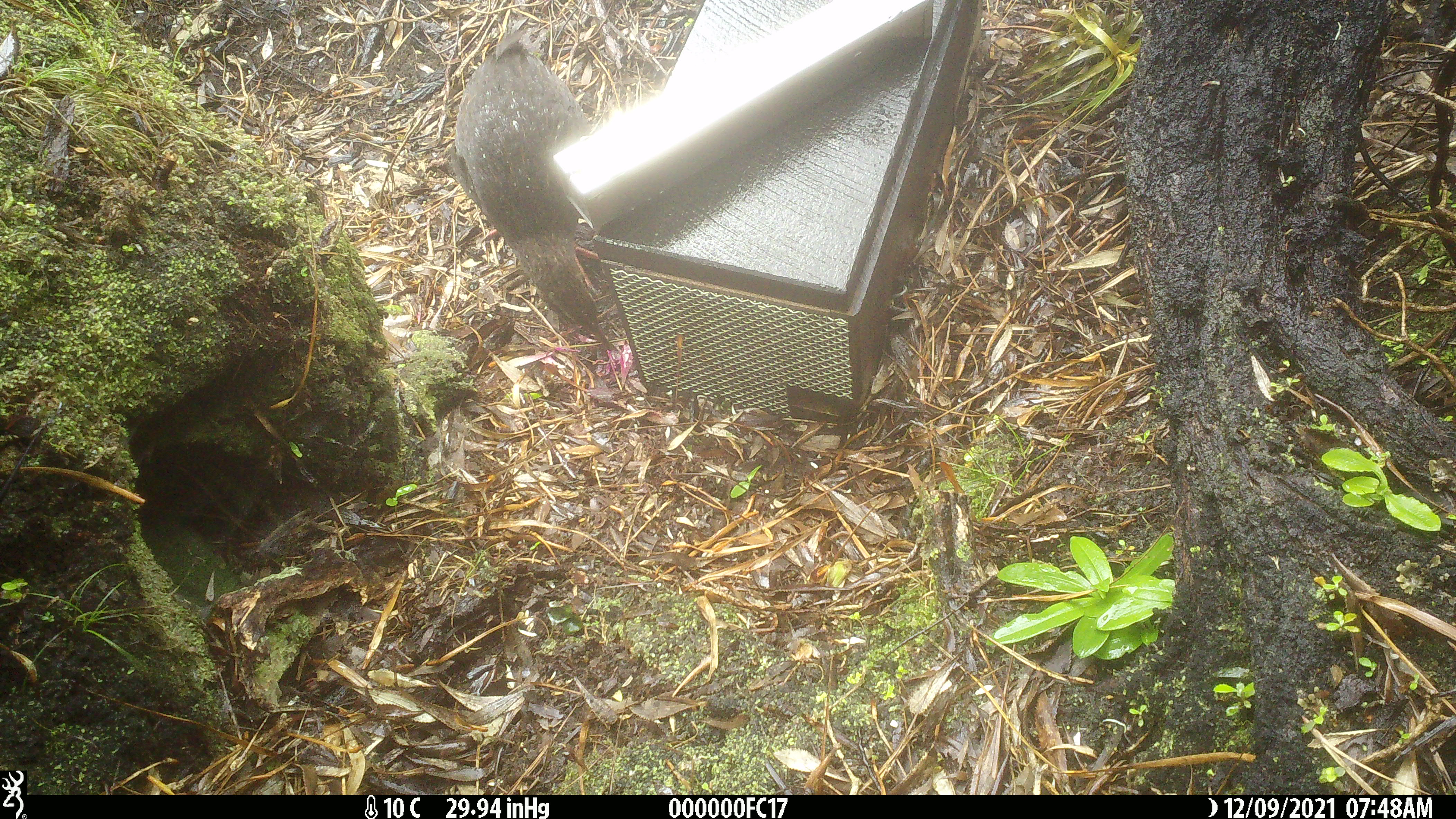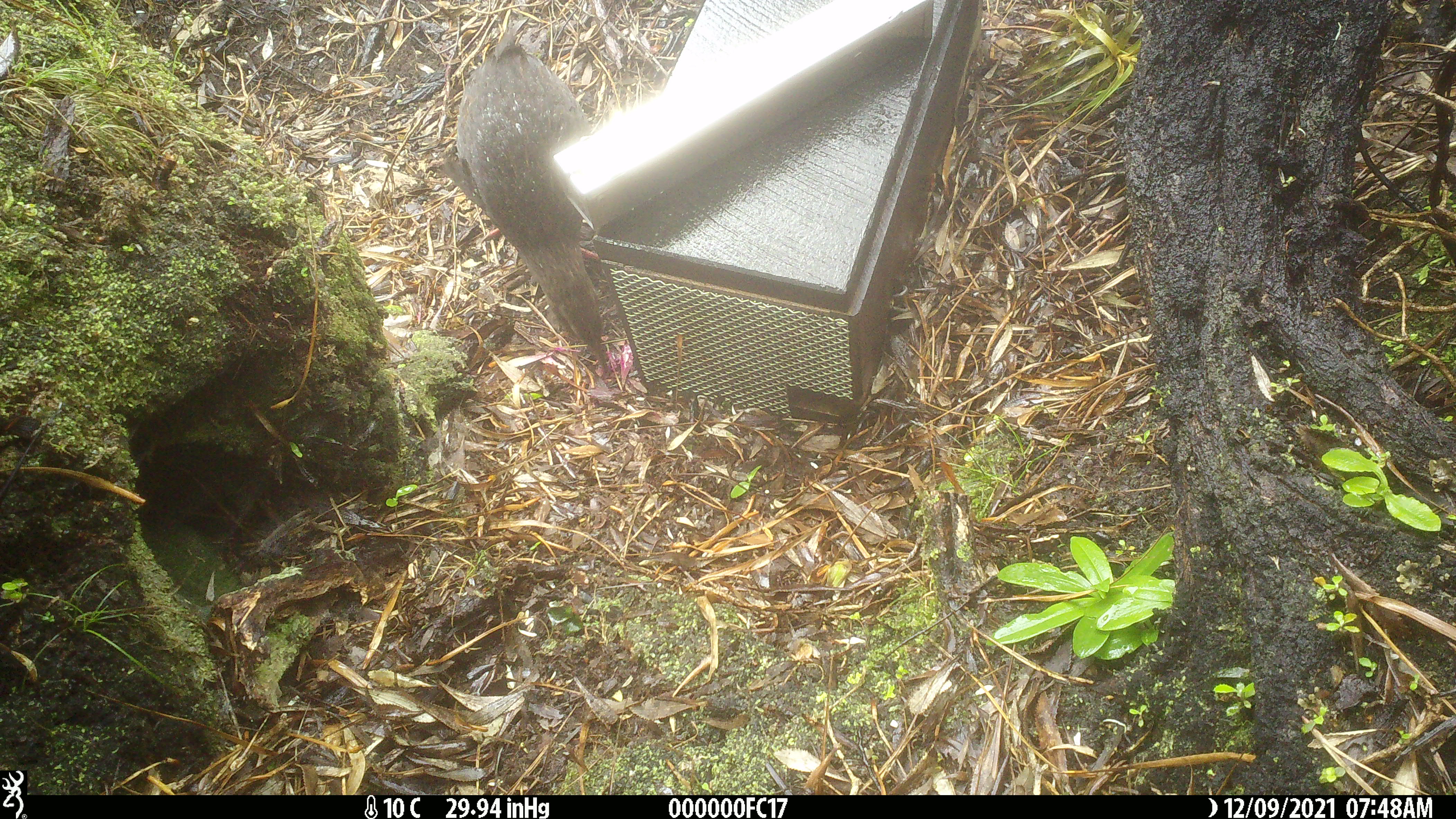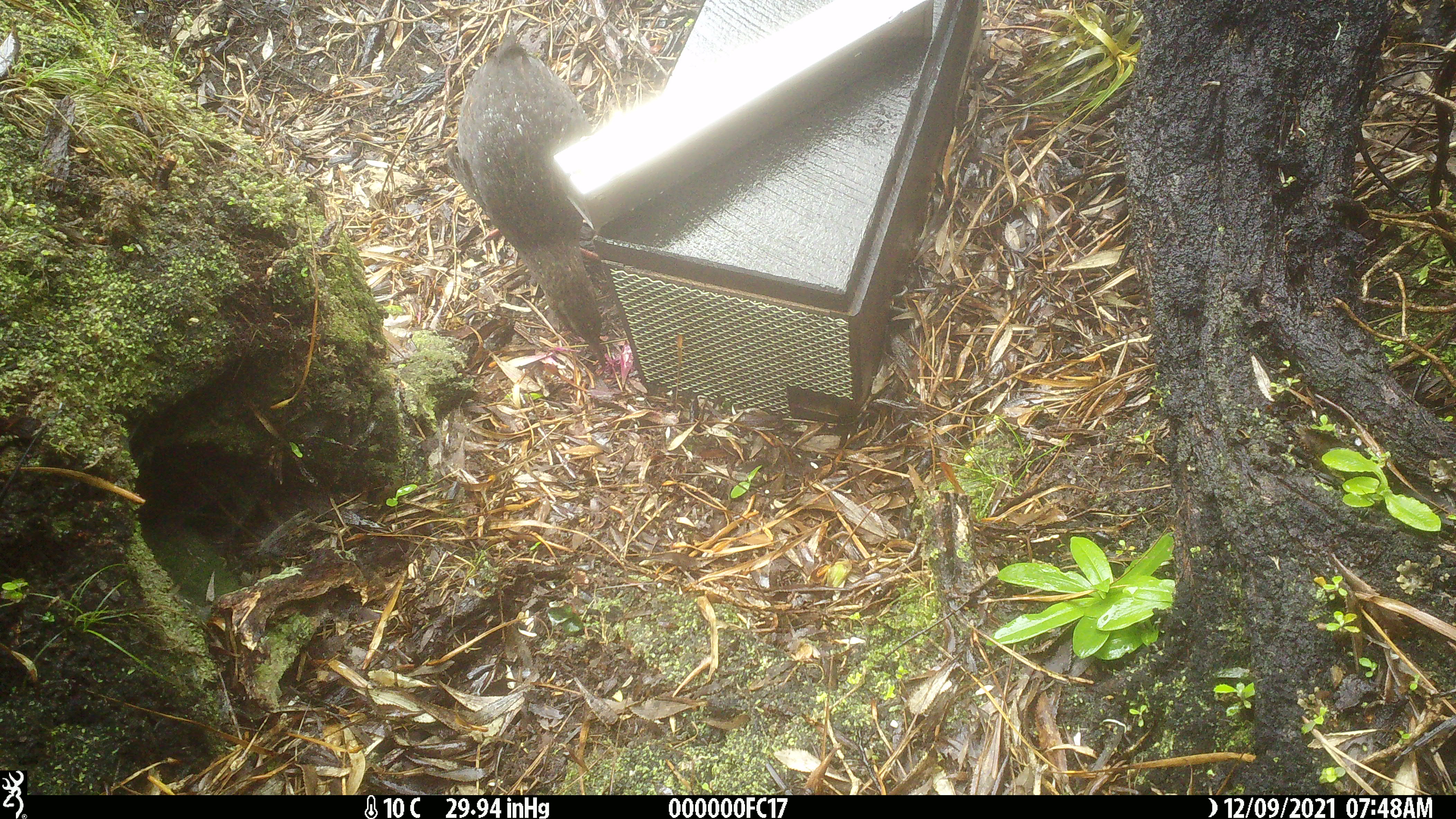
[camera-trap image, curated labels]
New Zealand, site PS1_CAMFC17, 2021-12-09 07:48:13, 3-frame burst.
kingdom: Animalia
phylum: Chordata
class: Aves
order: Gruiformes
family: Rallidae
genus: Gallirallus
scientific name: Gallirallus australis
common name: weka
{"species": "weka (Gallirallus australis)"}